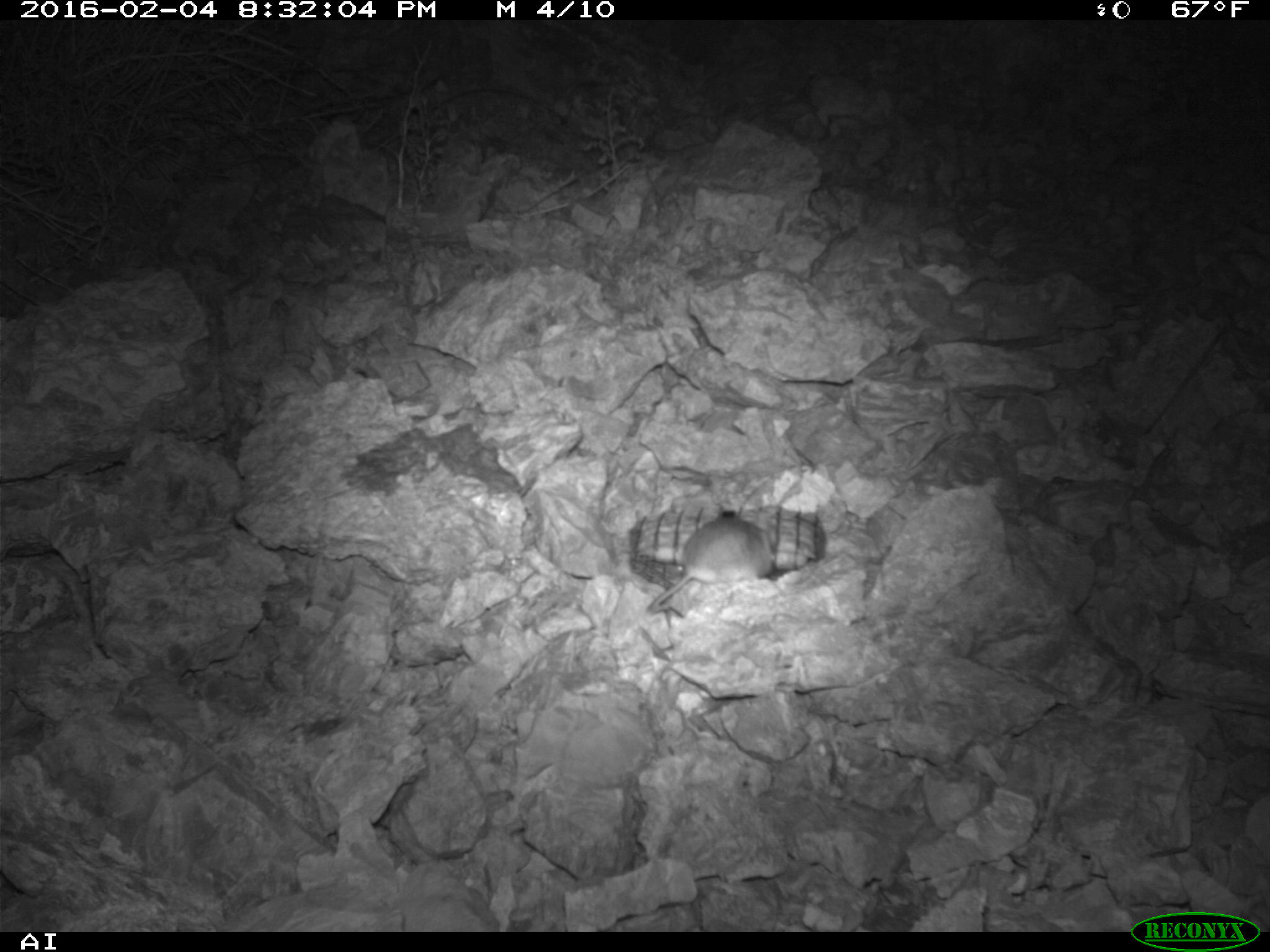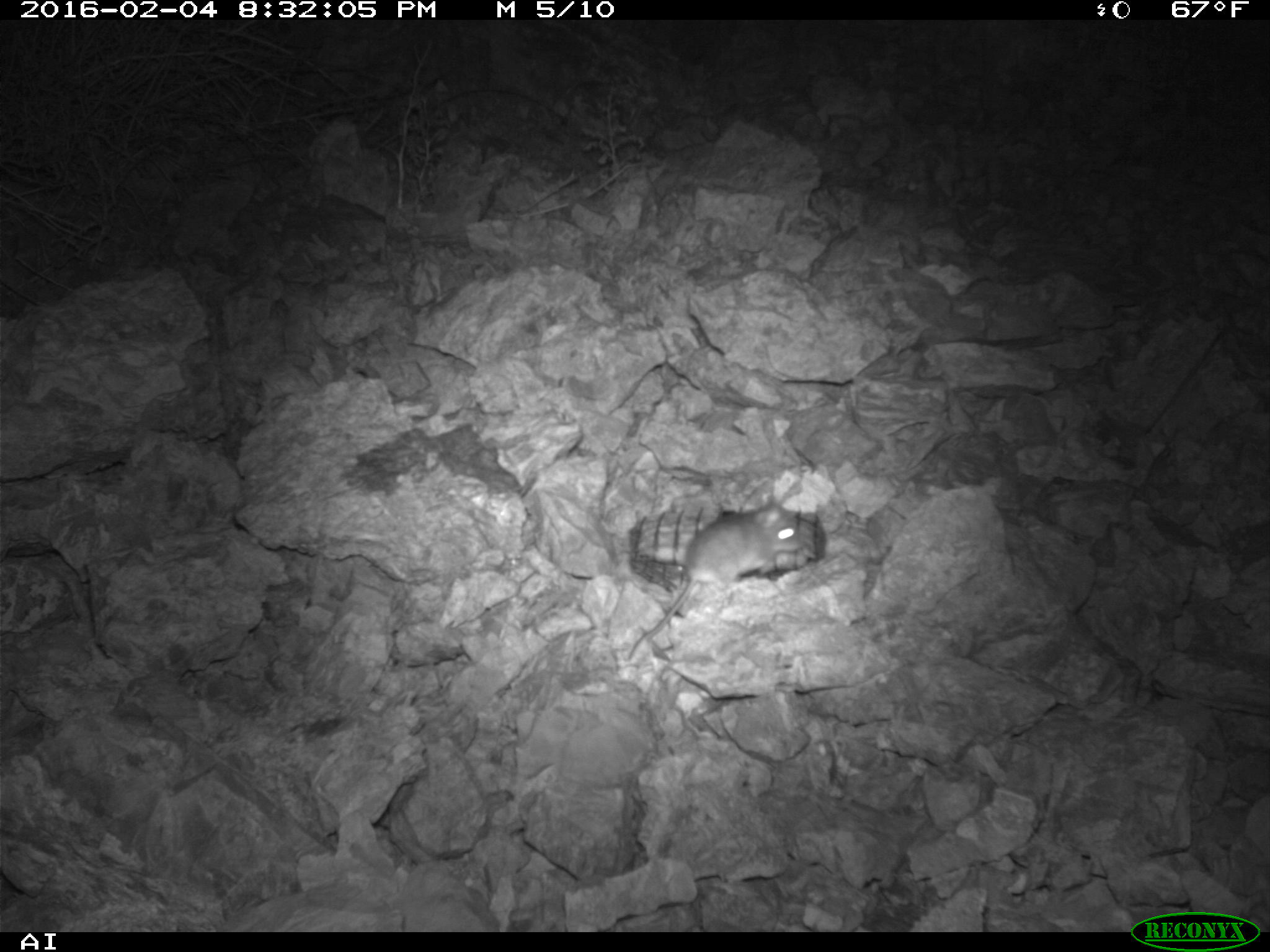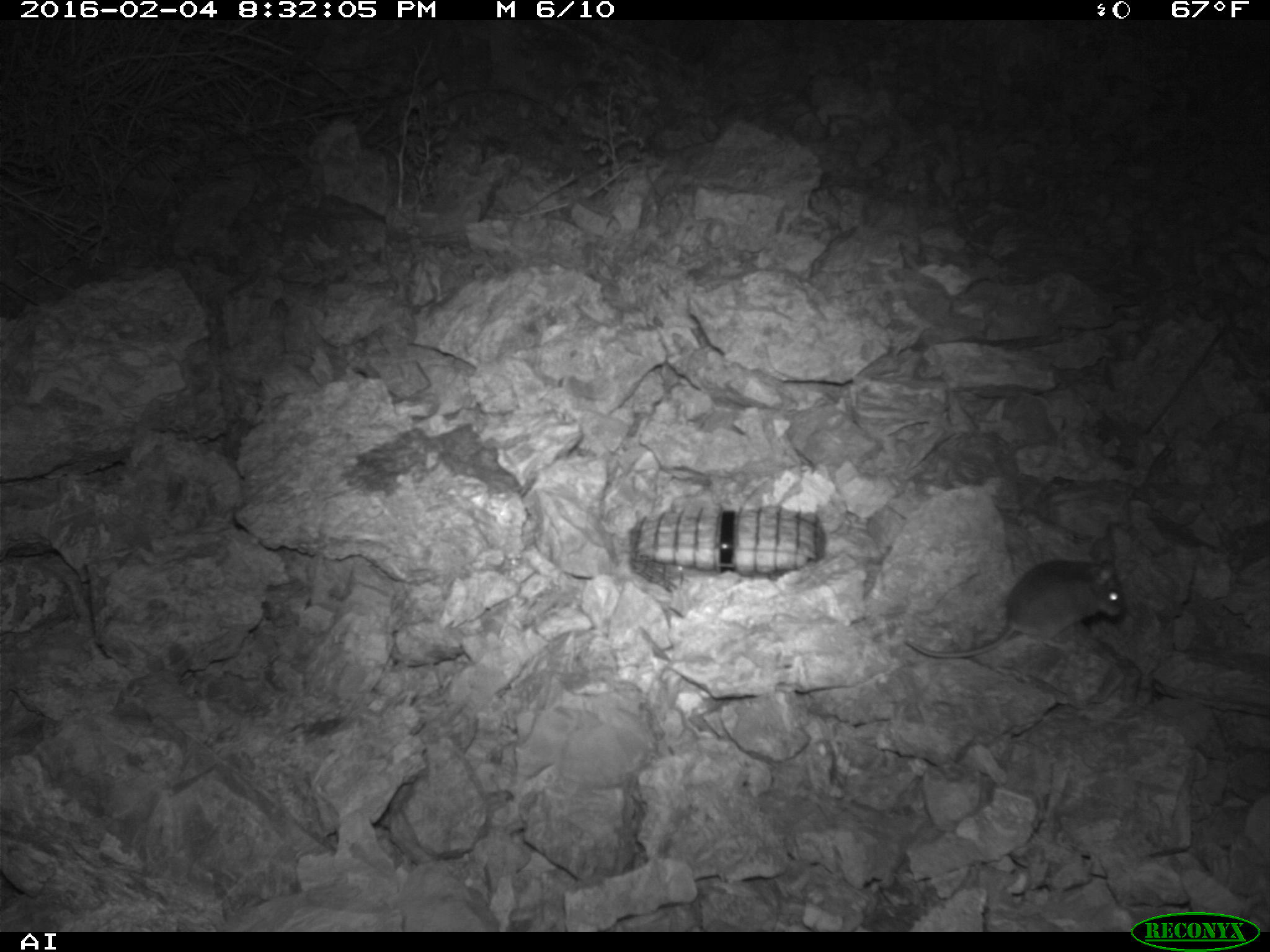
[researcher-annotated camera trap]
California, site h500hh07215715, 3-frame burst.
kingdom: Animalia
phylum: Chordata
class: Mammalia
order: Rodentia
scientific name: Rodentia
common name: rodent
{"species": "rodent (Rodentia)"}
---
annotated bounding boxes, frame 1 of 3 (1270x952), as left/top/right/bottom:
rodent: 647/517/775/612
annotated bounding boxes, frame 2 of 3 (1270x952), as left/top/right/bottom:
rodent: 625/476/823/661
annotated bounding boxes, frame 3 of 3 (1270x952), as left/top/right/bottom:
rodent: 902/557/1124/659